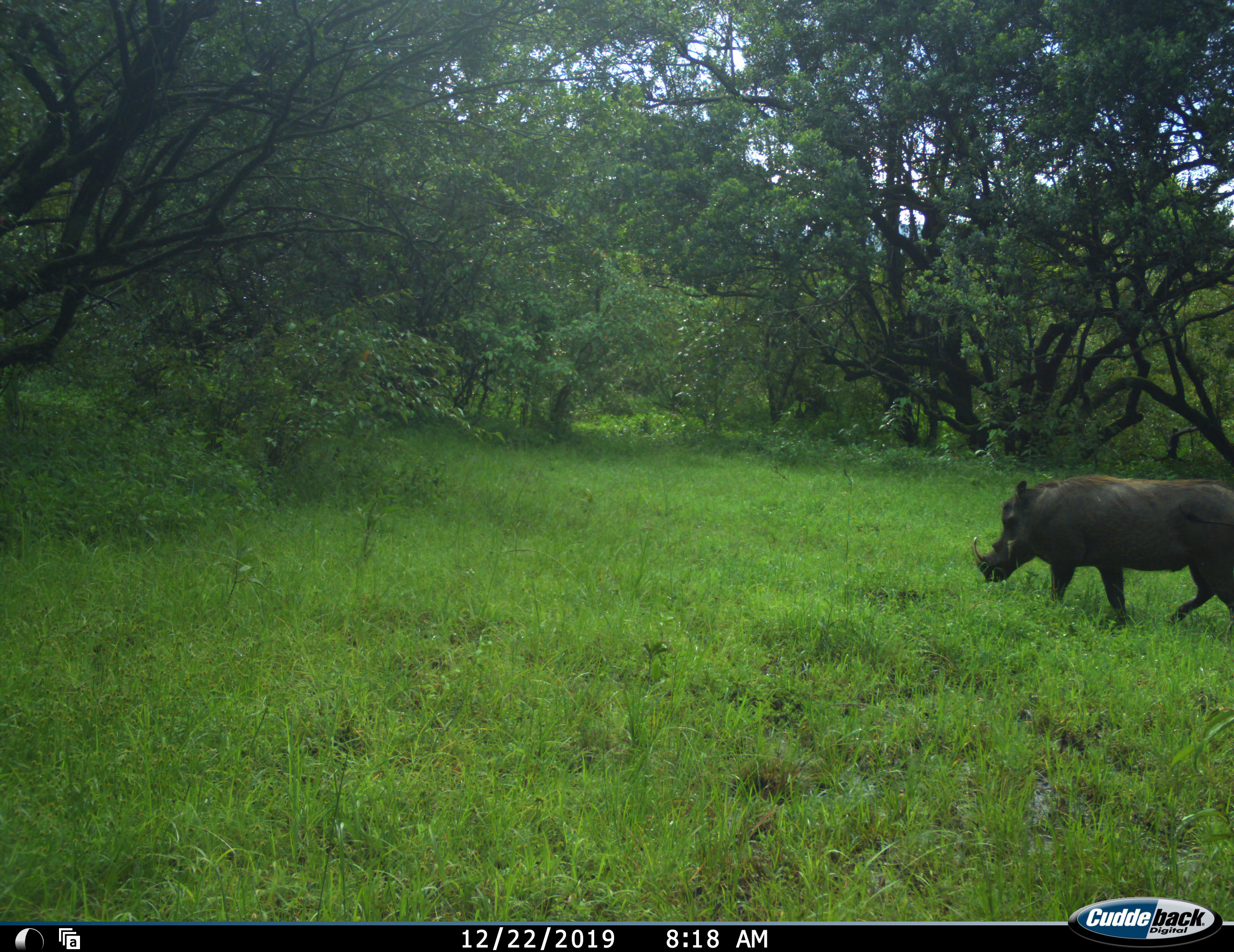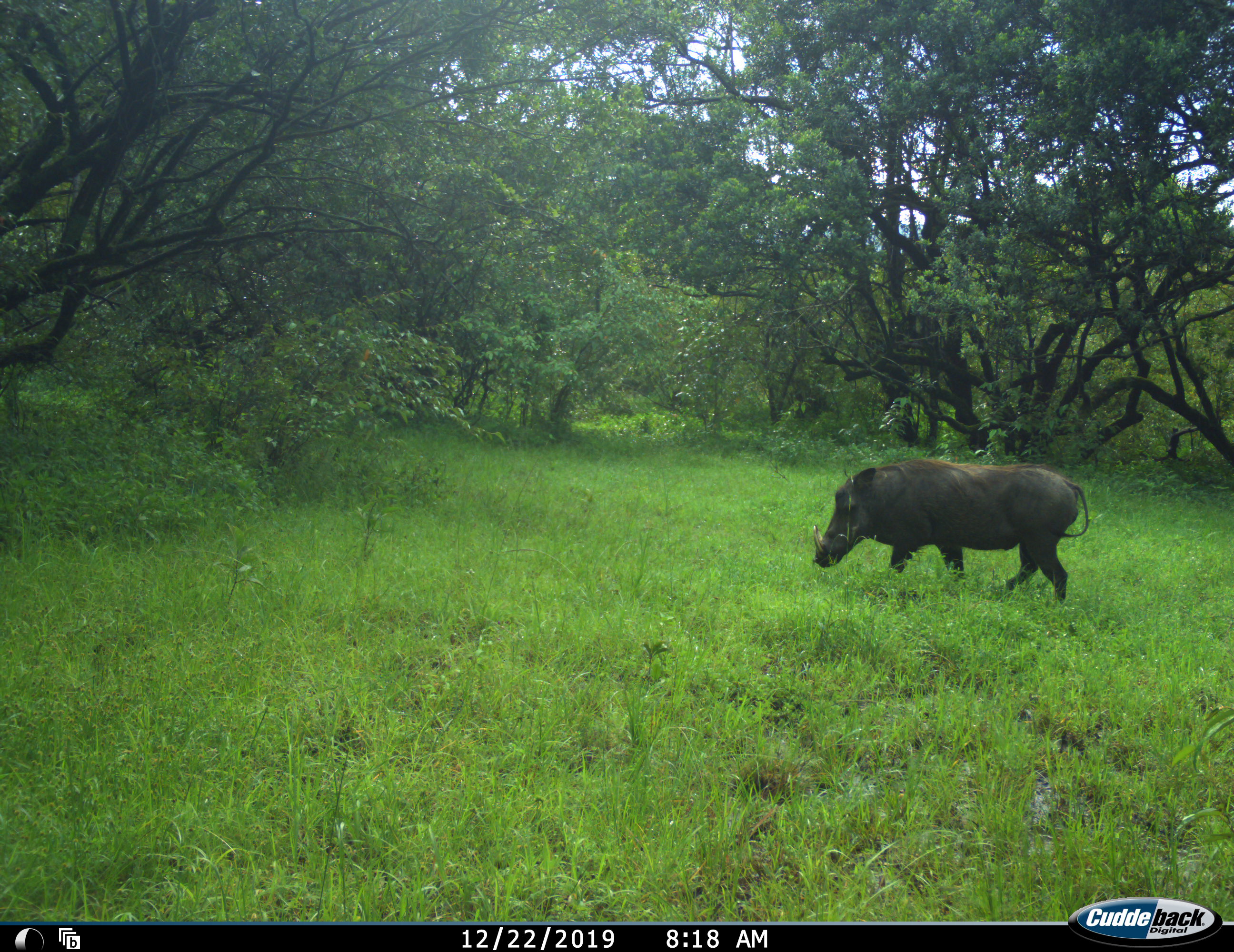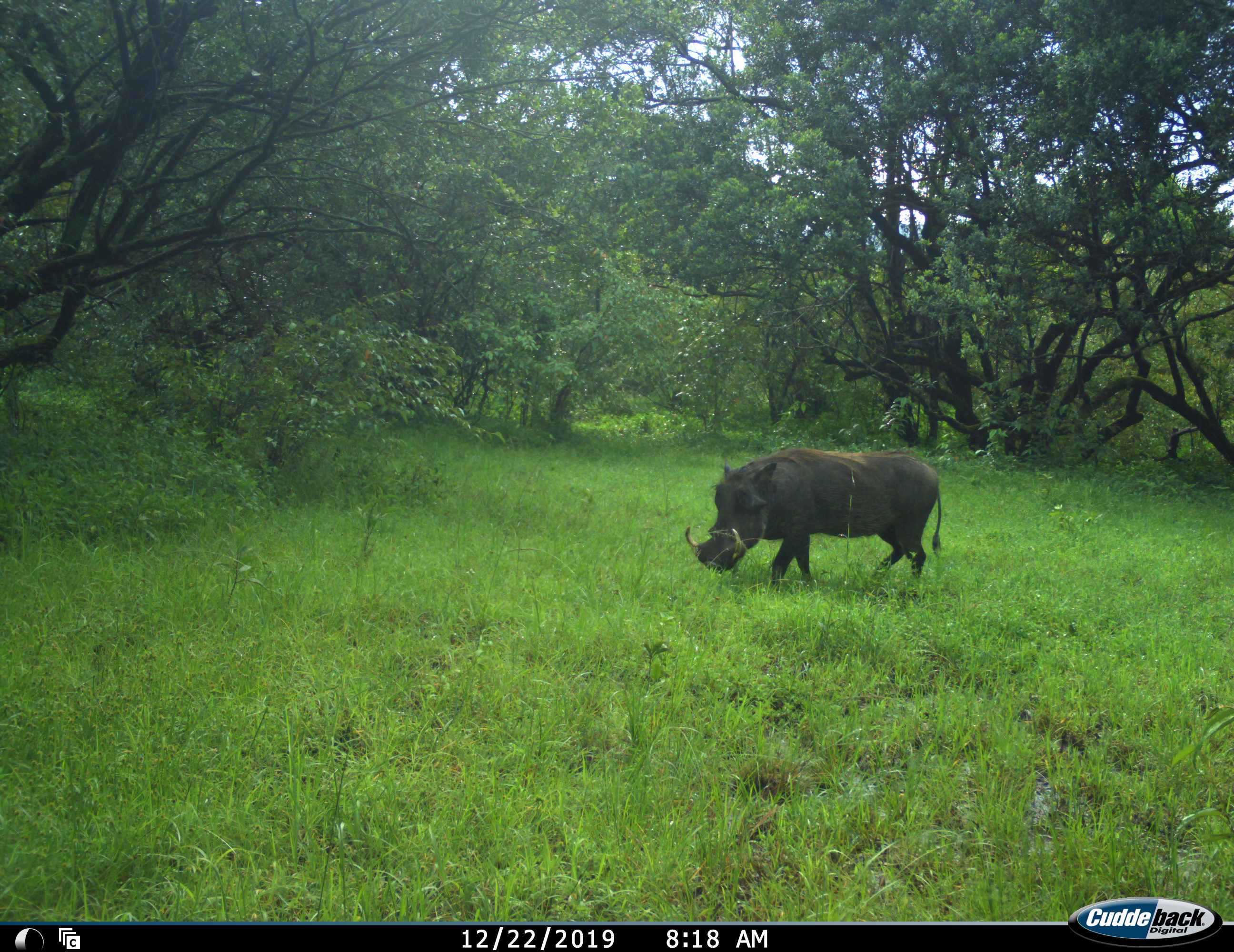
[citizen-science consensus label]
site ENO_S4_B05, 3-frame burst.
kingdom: Animalia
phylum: Chordata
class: Mammalia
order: Artiodactyla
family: Suidae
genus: Phacochoerus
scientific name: Phacochoerus africanus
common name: warthog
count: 1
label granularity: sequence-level